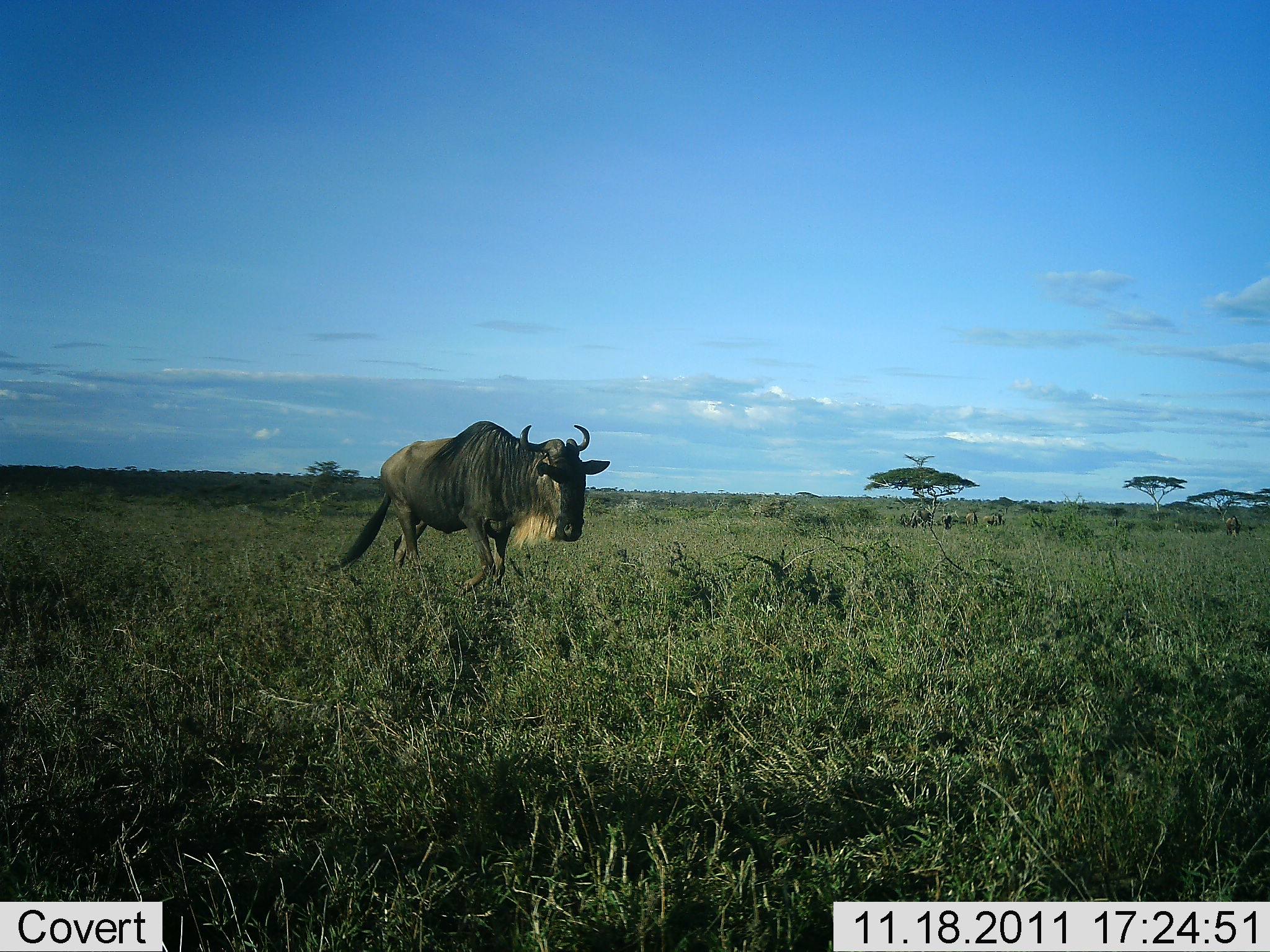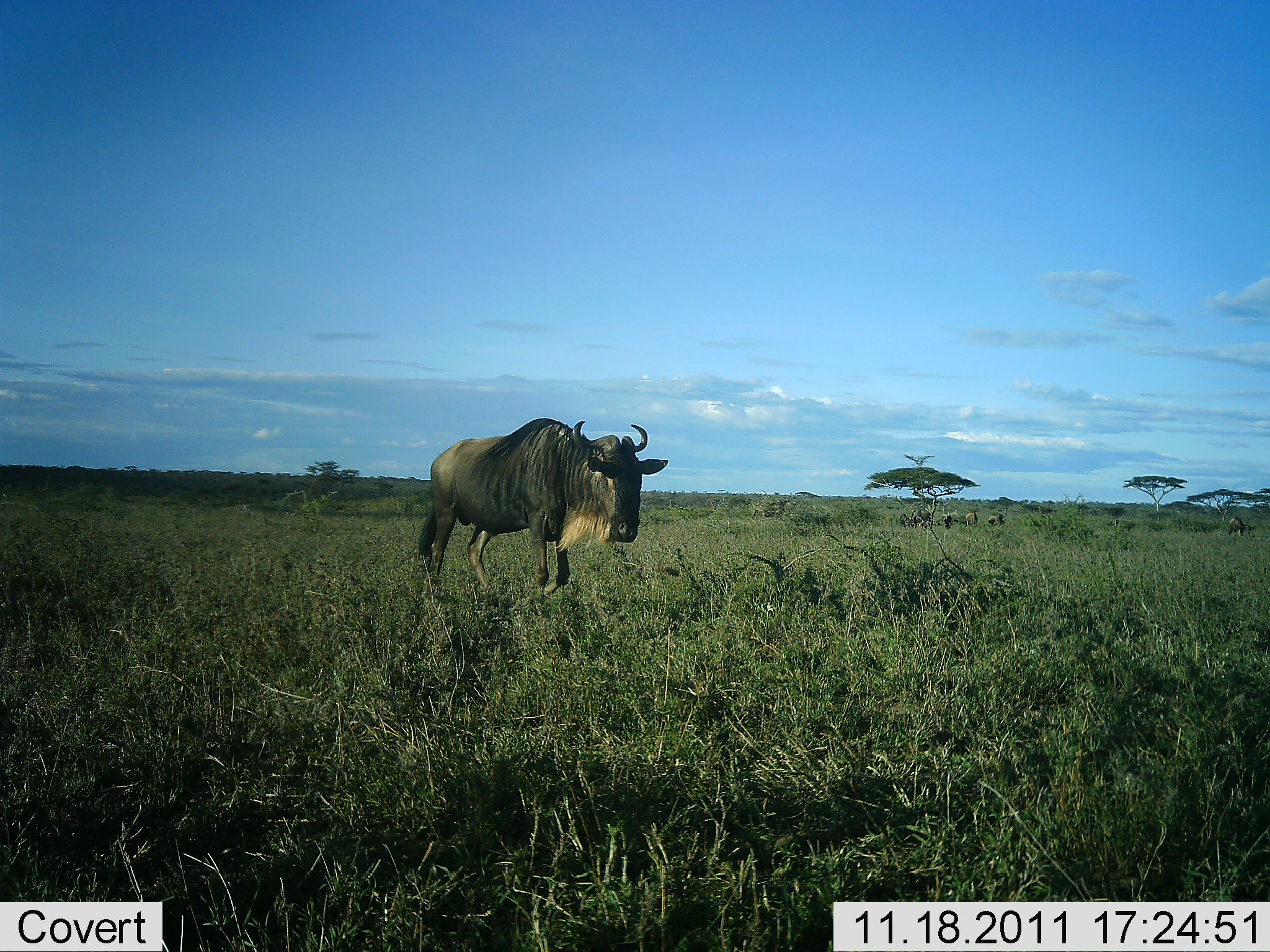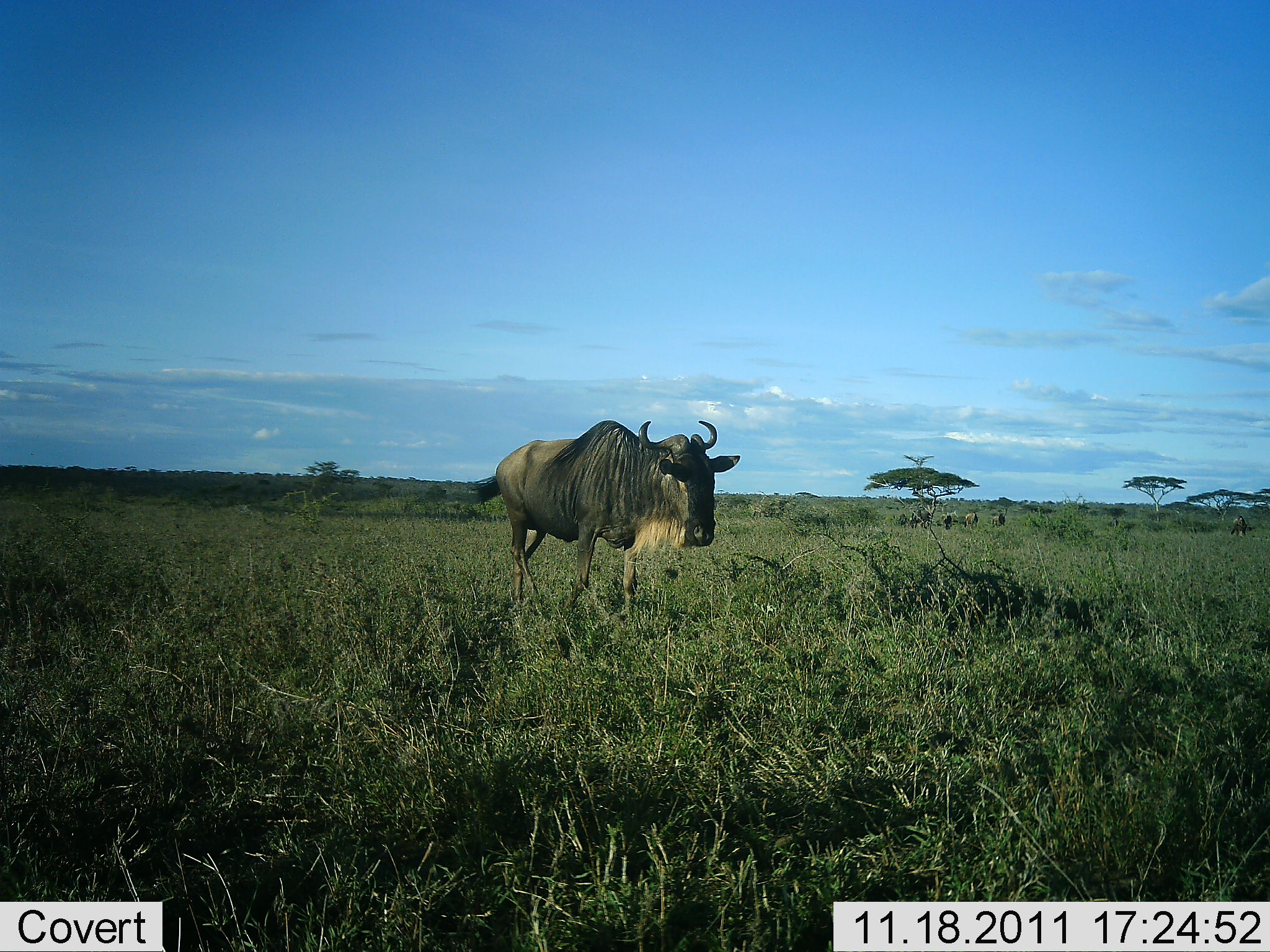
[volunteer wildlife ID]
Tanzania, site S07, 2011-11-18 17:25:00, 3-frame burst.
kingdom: Animalia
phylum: Chordata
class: Mammalia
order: Artiodactyla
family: Bovidae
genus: Connochaetes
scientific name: Connochaetes taurinus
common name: blue wildebeest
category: wildebeest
Wildebeest (blue wildebeest) (Connochaetes taurinus), count 1. Behavior (volunteer vote fractions): standing 10%, resting 0%, moving 100%, interacting 10%. Young present (vote fraction): 0%. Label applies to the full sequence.